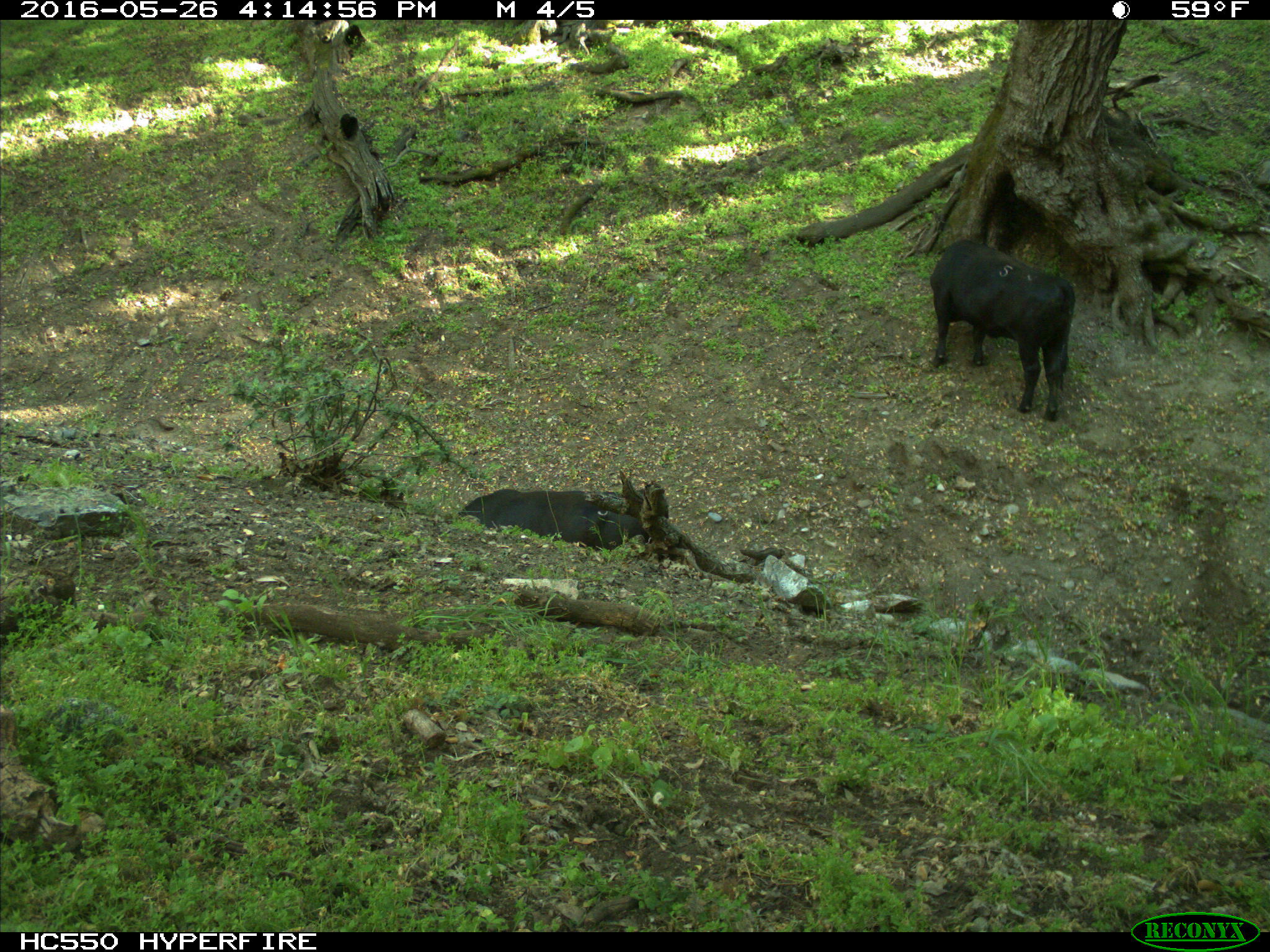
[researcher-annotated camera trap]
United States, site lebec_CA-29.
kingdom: Animalia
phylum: Chordata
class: Mammalia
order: Artiodactyla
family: Bovidae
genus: Bos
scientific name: Bos taurus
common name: domestic cow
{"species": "Bos taurus (domestic cow)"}